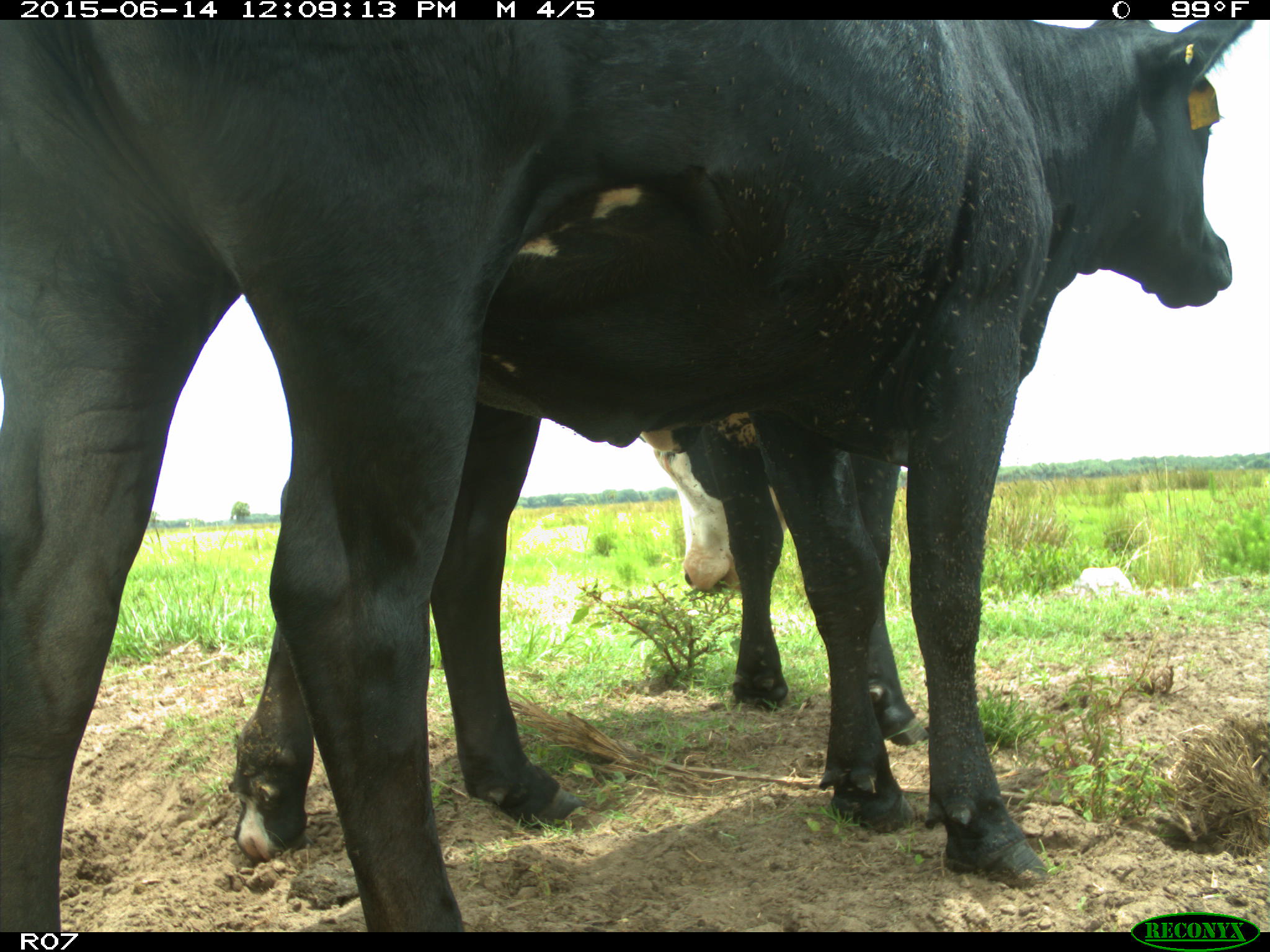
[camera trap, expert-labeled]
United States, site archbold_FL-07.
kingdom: Animalia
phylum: Chordata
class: Mammalia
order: Artiodactyla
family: Bovidae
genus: Bos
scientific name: Bos taurus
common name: domestic cow